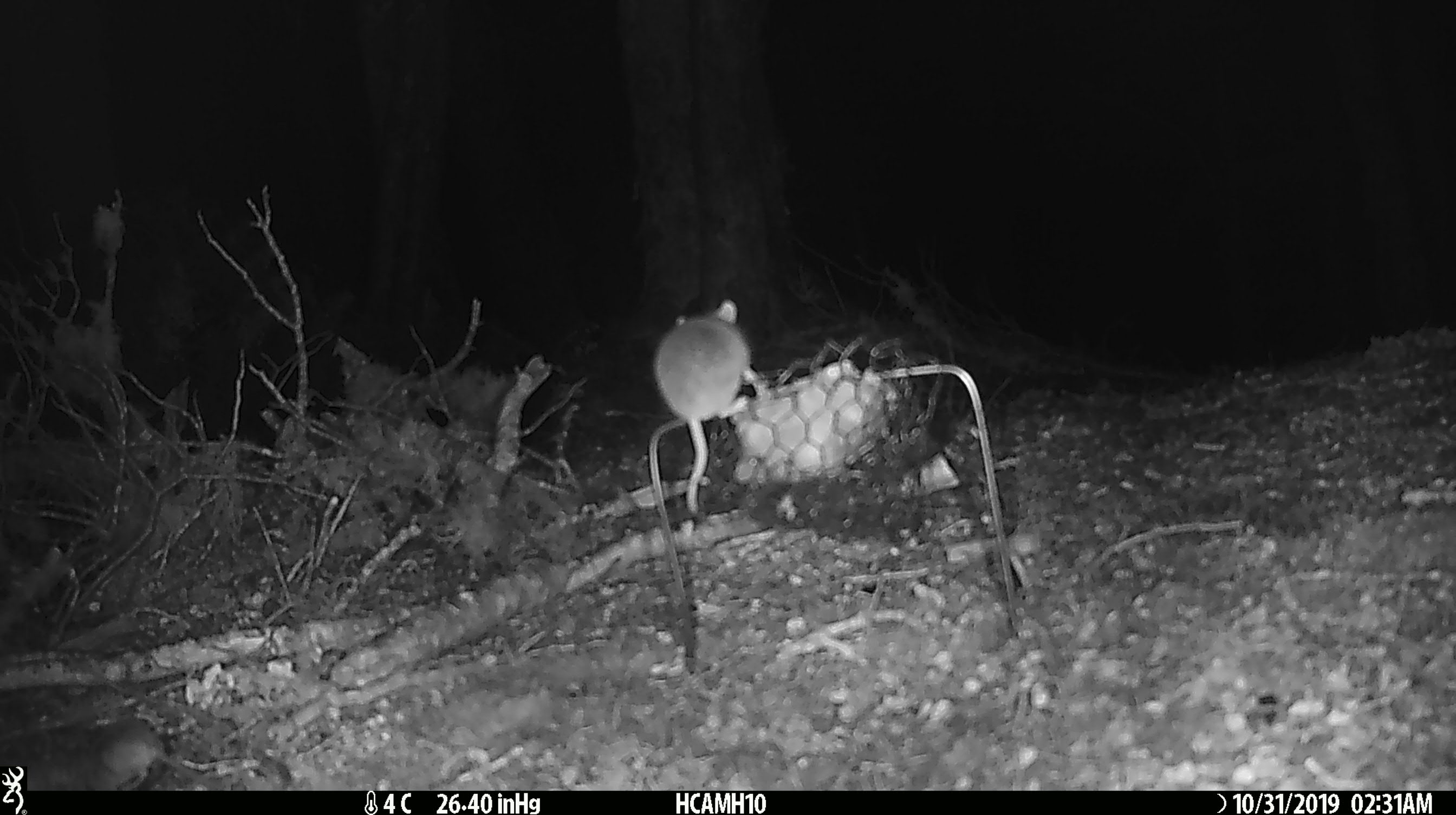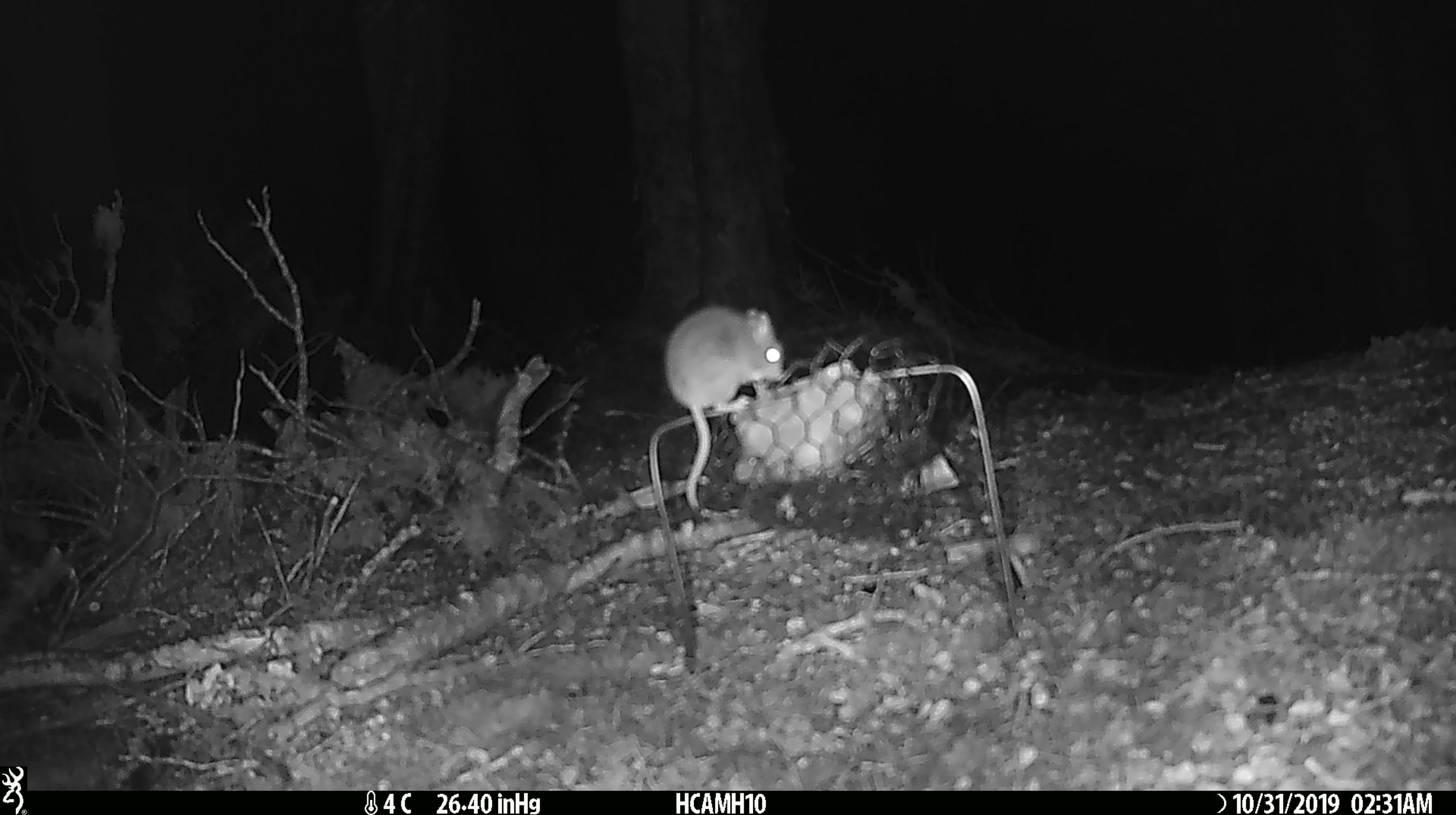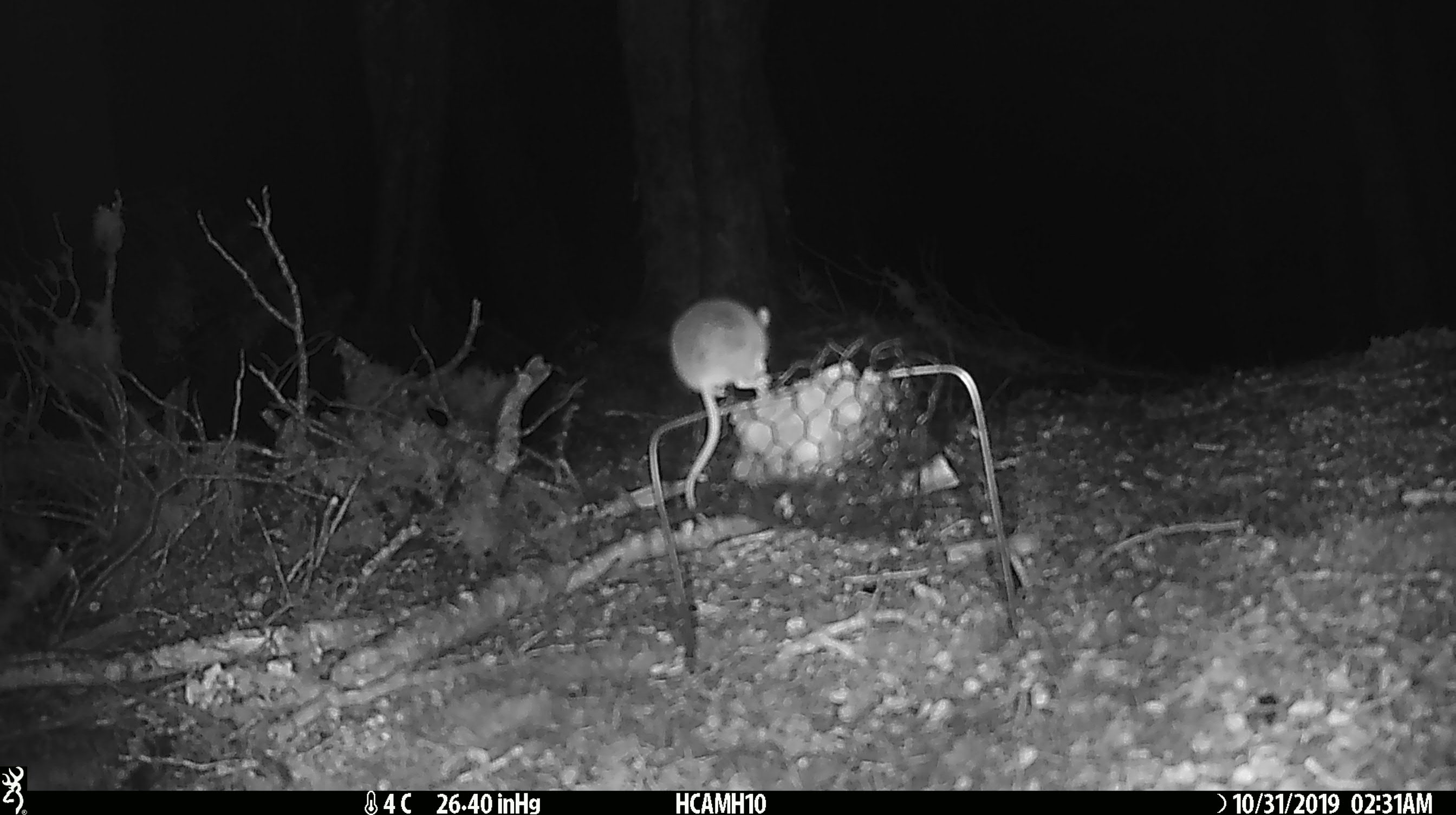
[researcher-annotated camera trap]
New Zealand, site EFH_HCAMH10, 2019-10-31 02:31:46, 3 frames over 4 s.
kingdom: Animalia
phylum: Chordata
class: Mammalia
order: Rodentia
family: Muridae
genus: Mus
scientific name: Mus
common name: mouse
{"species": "mouse (Mus)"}